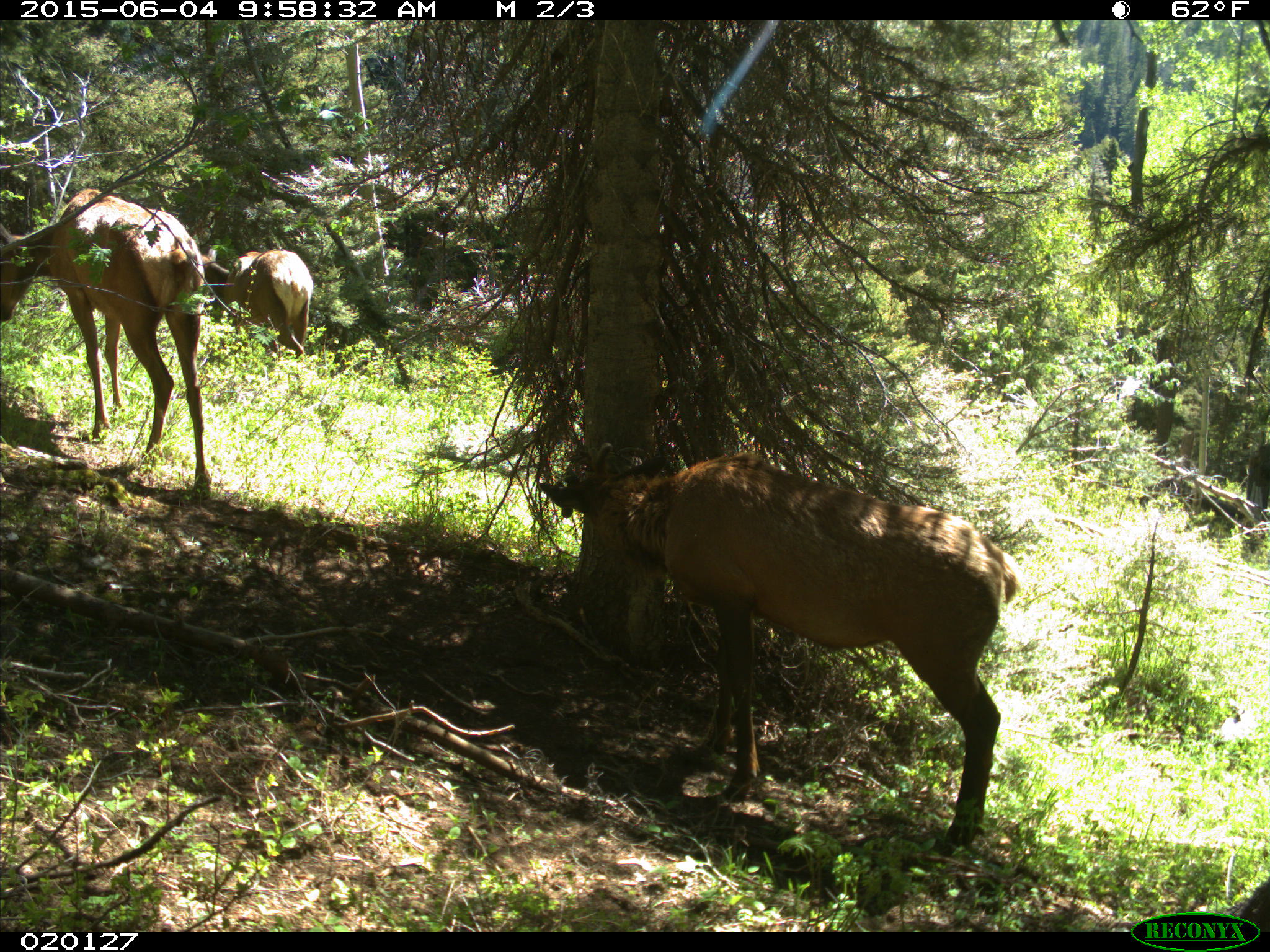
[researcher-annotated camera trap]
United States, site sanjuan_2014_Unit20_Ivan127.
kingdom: Animalia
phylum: Chordata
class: Mammalia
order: Artiodactyla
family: Cervidae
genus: Cervus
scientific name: Cervus elaphus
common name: red deer